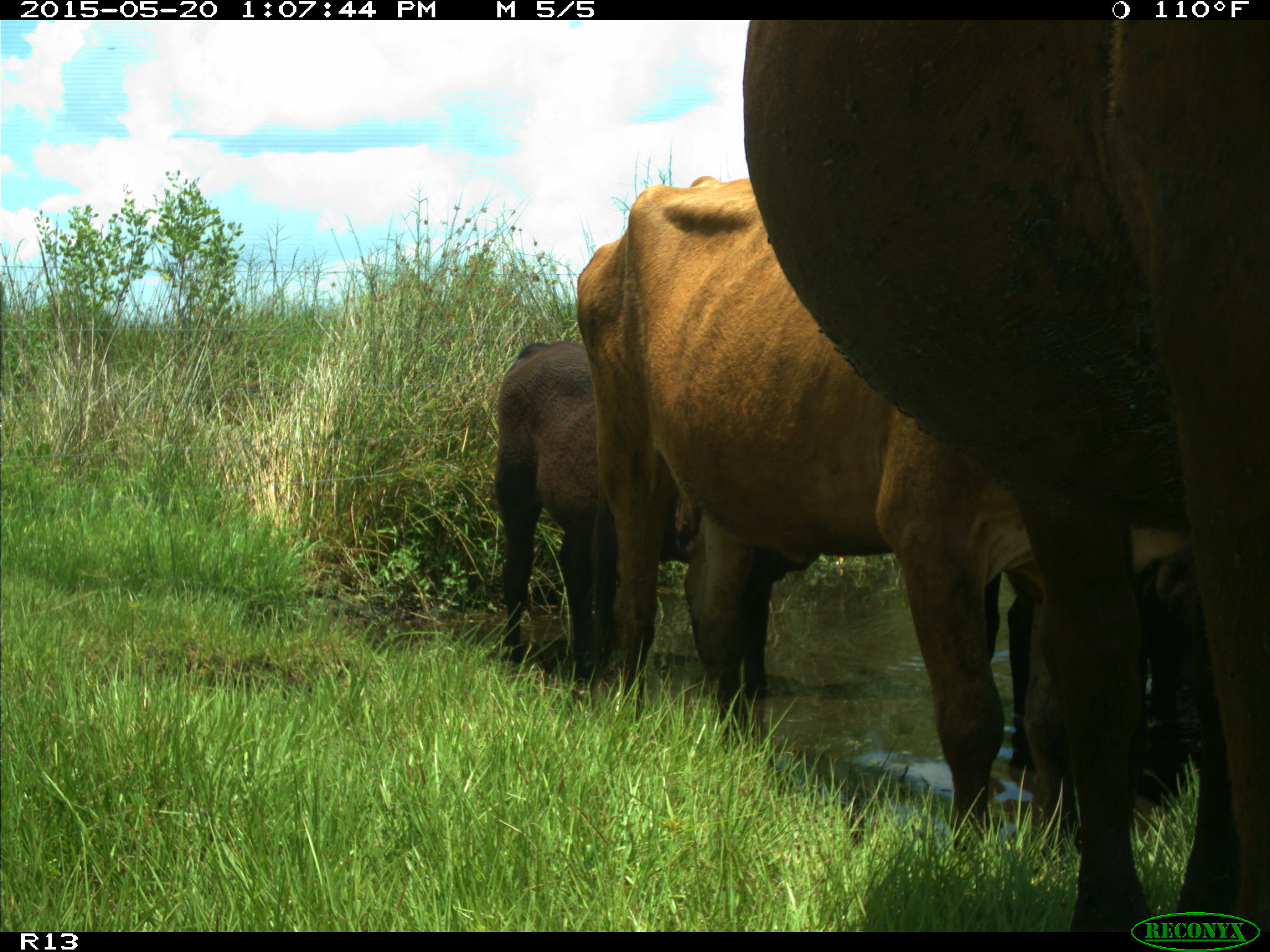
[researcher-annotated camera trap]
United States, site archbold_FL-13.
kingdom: Animalia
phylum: Chordata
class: Mammalia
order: Artiodactyla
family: Bovidae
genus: Bos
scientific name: Bos taurus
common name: domestic cow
Bos taurus (domestic cow).